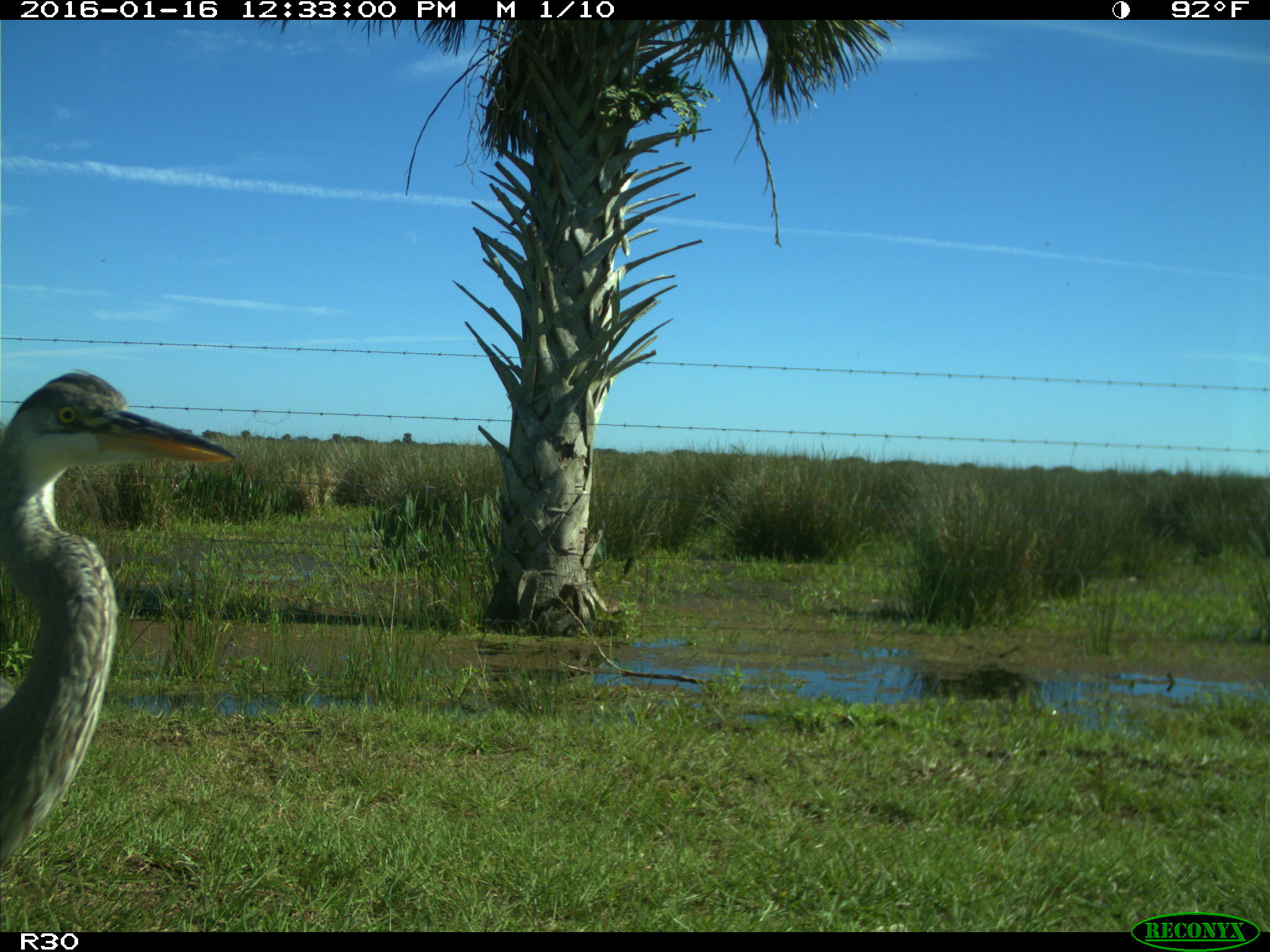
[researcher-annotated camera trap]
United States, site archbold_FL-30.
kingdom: Animalia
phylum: Chordata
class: Aves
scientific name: Aves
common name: birds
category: unidentified bird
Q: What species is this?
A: Unidentified bird (birds) (Aves).